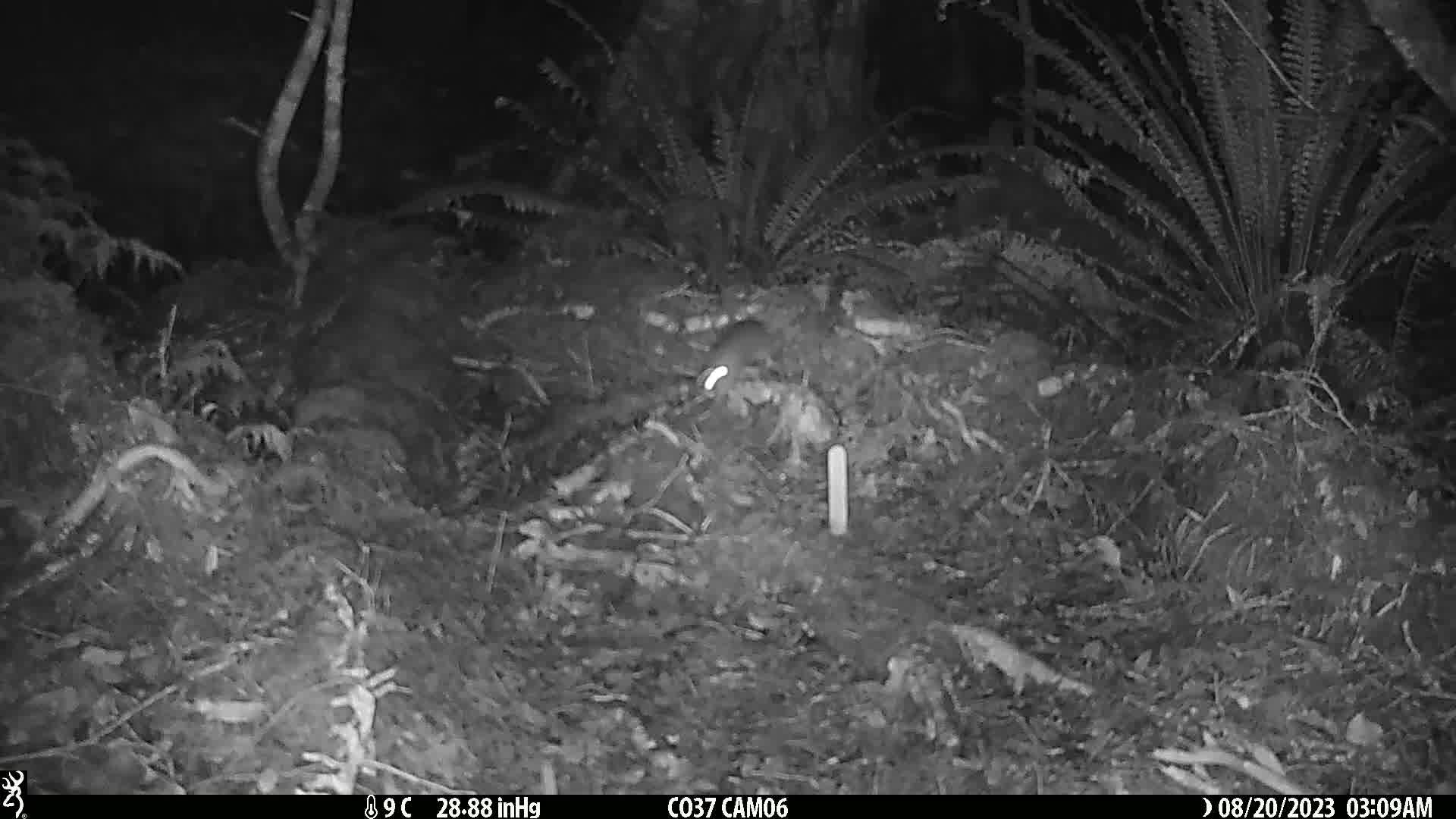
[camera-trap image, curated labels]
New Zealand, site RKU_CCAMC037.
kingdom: Animalia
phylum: Chordata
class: Mammalia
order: Rodentia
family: Muridae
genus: Rattus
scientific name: Rattus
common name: rat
Rat (Rattus).